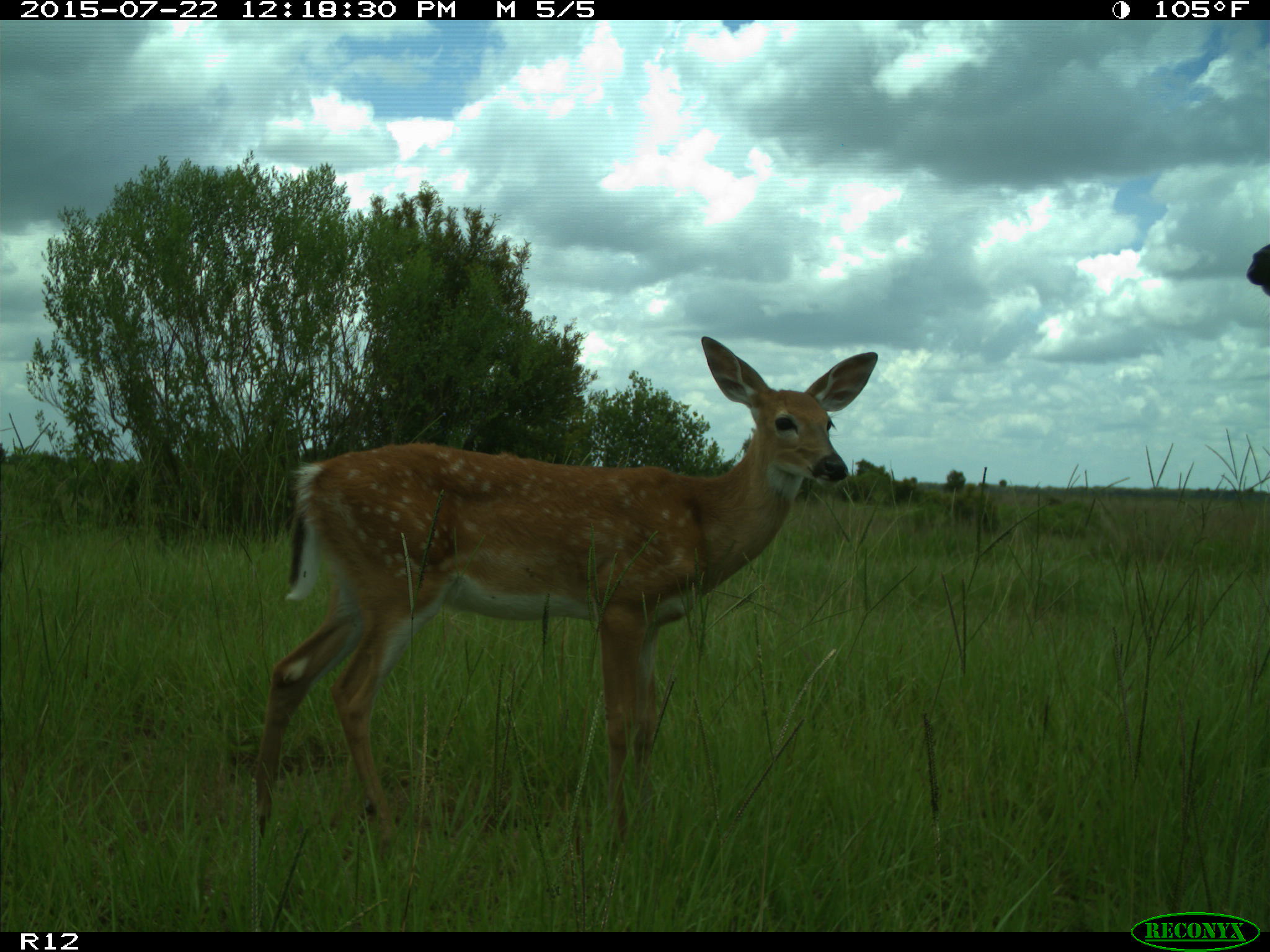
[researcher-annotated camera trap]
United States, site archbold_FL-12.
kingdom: Animalia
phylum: Chordata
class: Mammalia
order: Artiodactyla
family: Cervidae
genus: Odocoileus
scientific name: Odocoileus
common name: deer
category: unidentified deer